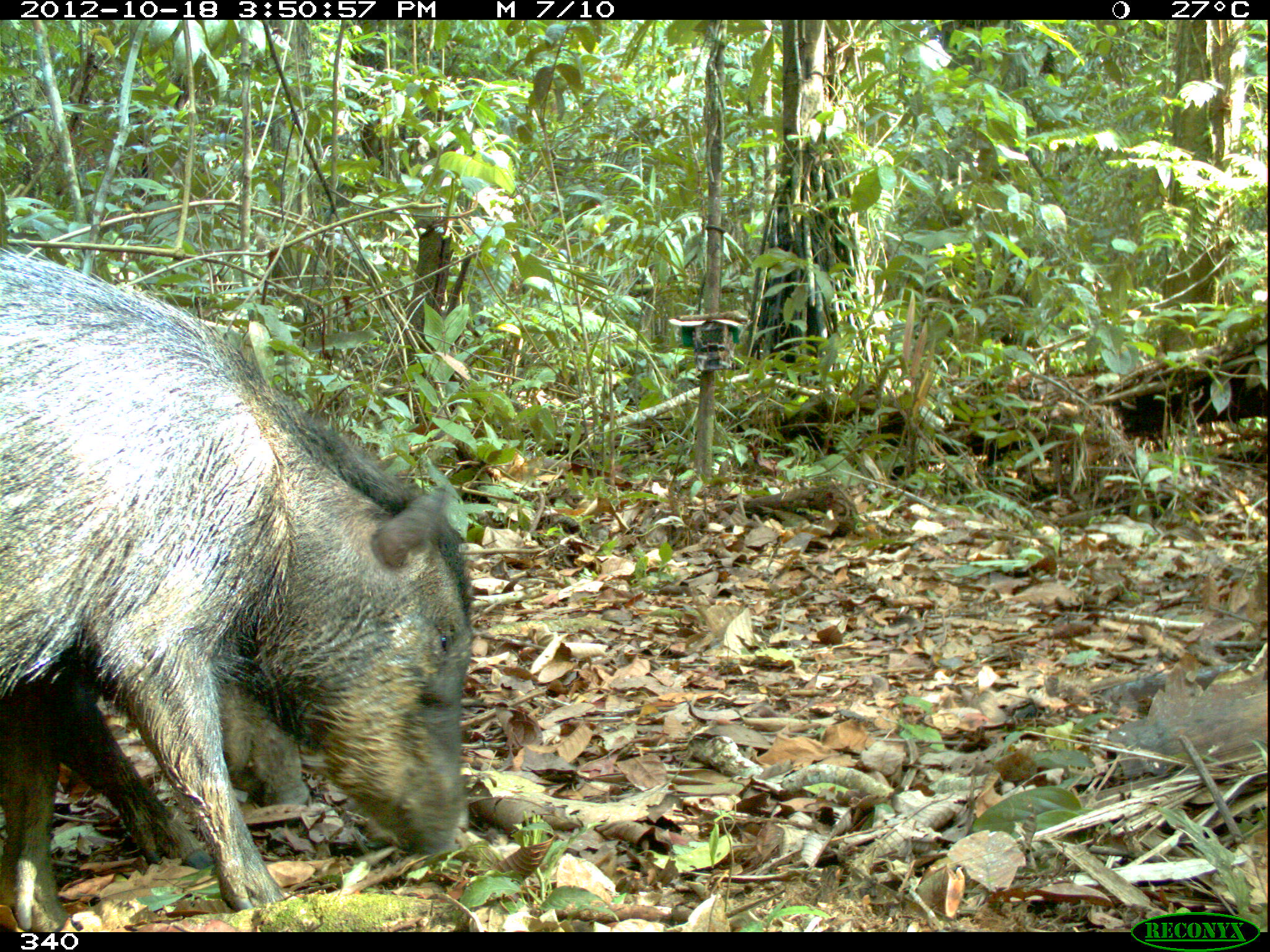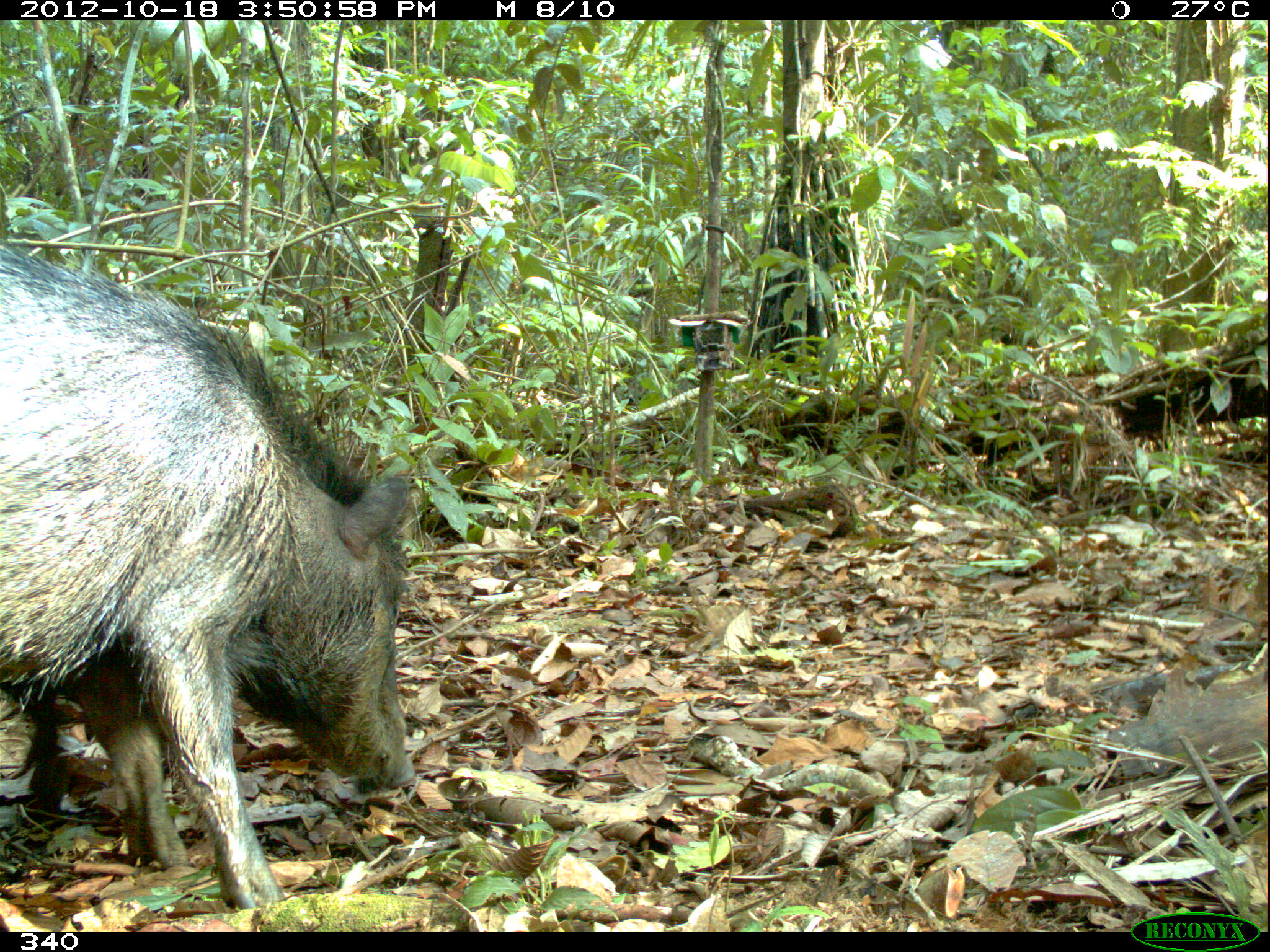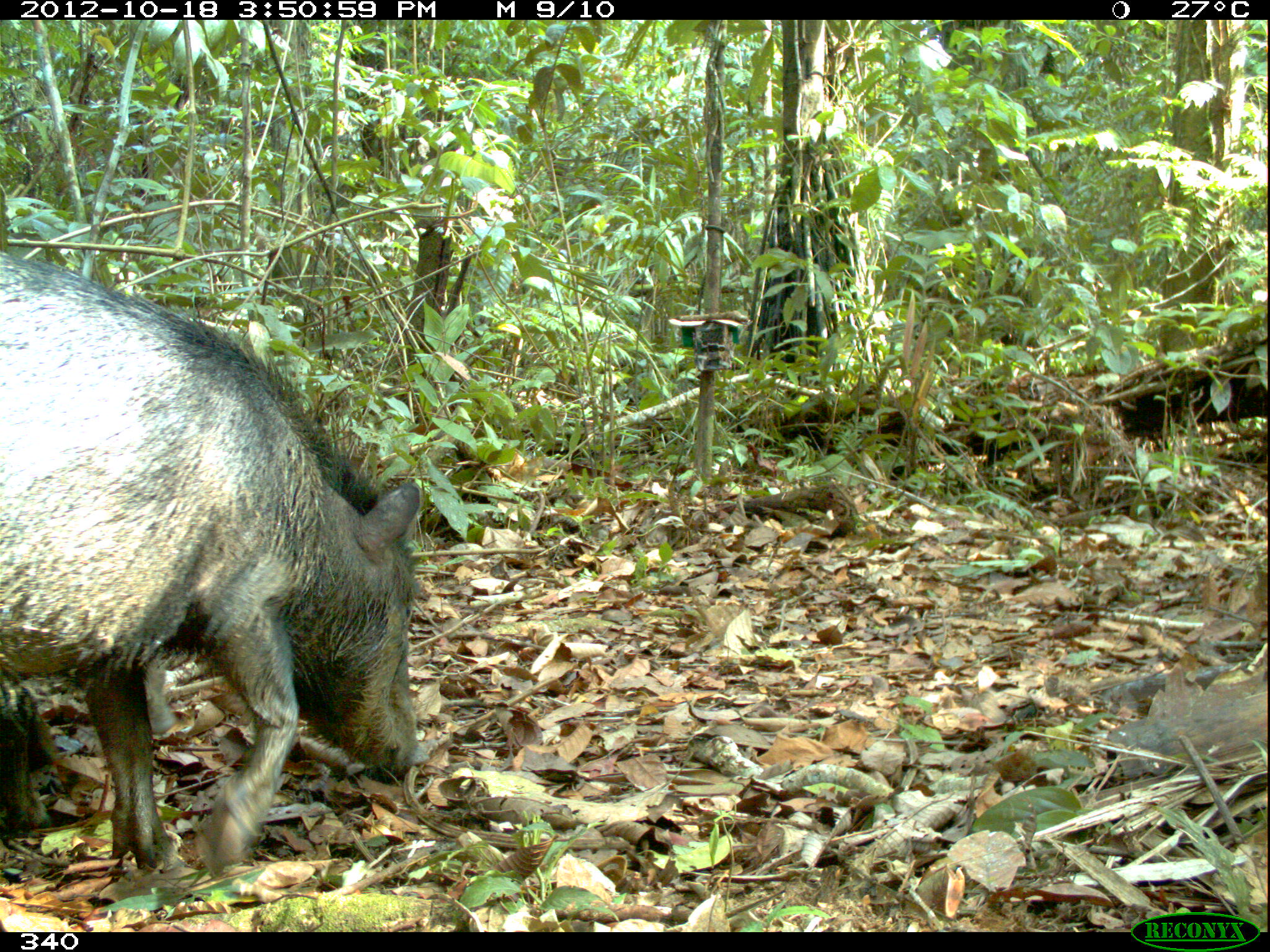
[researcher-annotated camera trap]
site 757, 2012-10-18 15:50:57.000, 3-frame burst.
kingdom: Animalia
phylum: Chordata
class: Mammalia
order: Artiodactyla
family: Tayassuidae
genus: Tayassu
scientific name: Tayassu pecari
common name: white-lipped peccary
Tayassu pecari (white-lipped peccary).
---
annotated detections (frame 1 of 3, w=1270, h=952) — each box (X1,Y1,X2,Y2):
tayassu pecari: (0,247,473,932); (49,640,313,870)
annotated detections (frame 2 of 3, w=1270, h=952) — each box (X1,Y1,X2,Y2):
tayassu pecari: (0,250,417,910); (8,677,174,808)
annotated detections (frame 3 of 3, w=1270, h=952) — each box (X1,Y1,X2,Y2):
tayassu pecari: (0,250,430,876); (0,649,175,832)